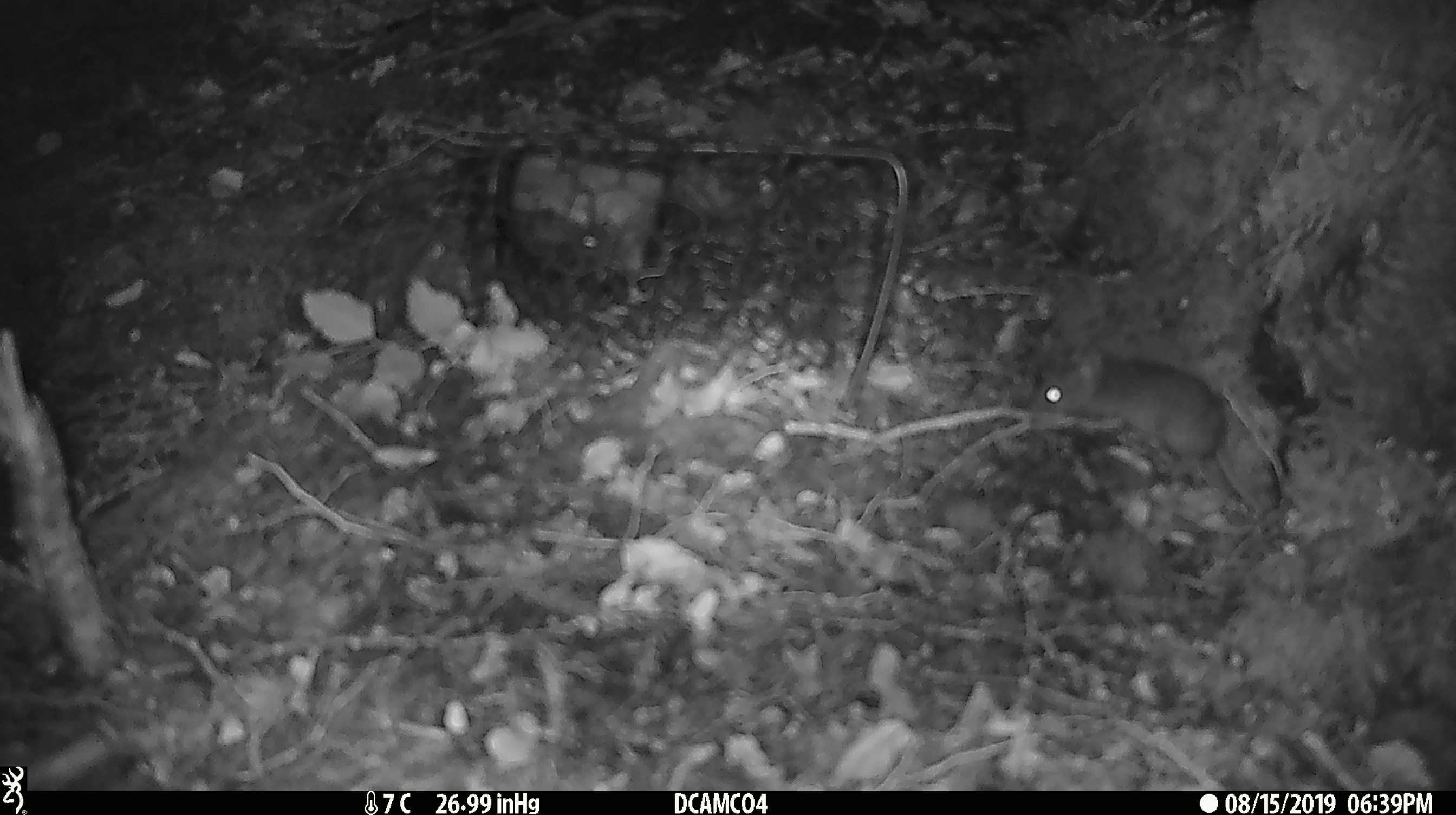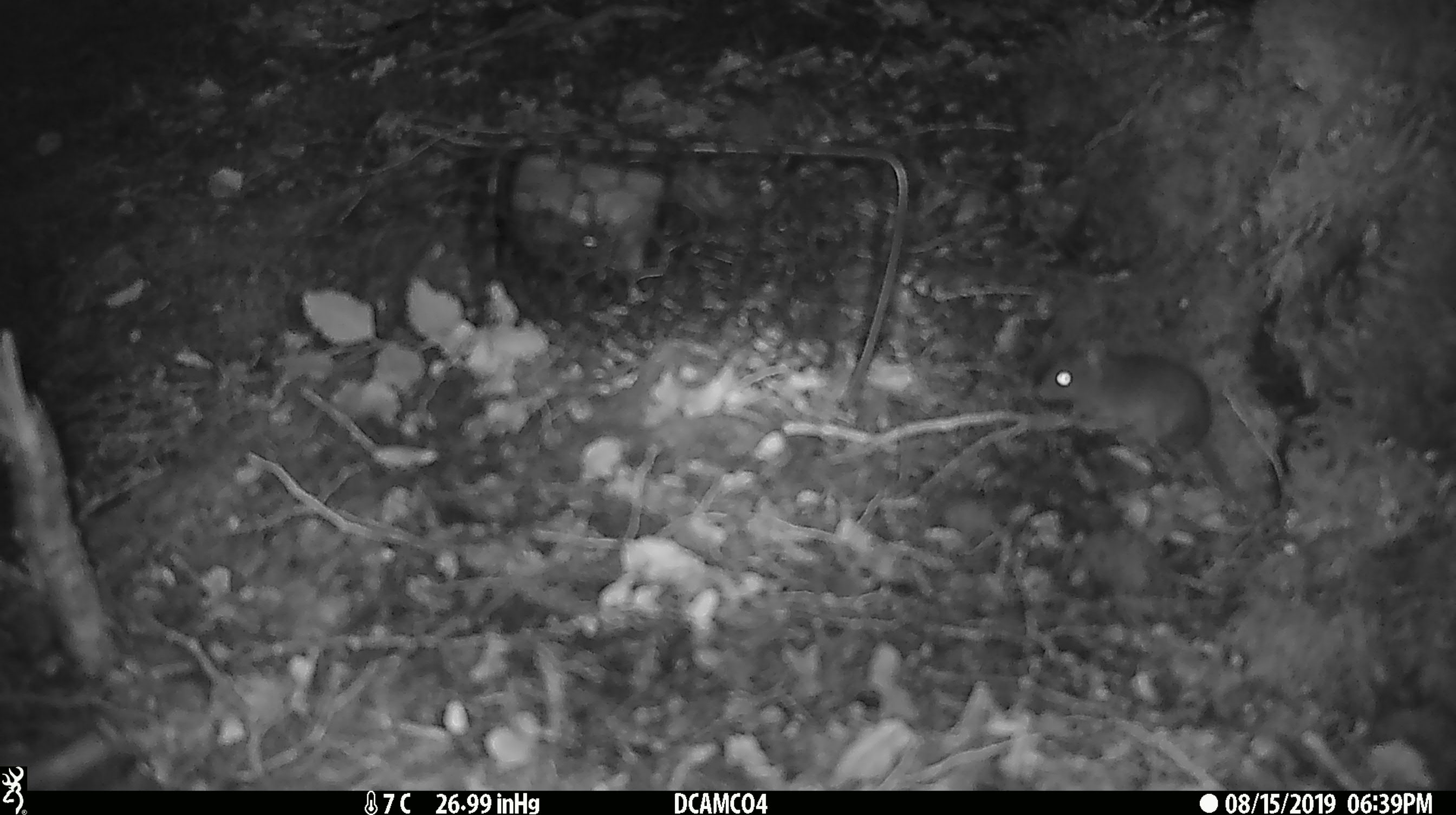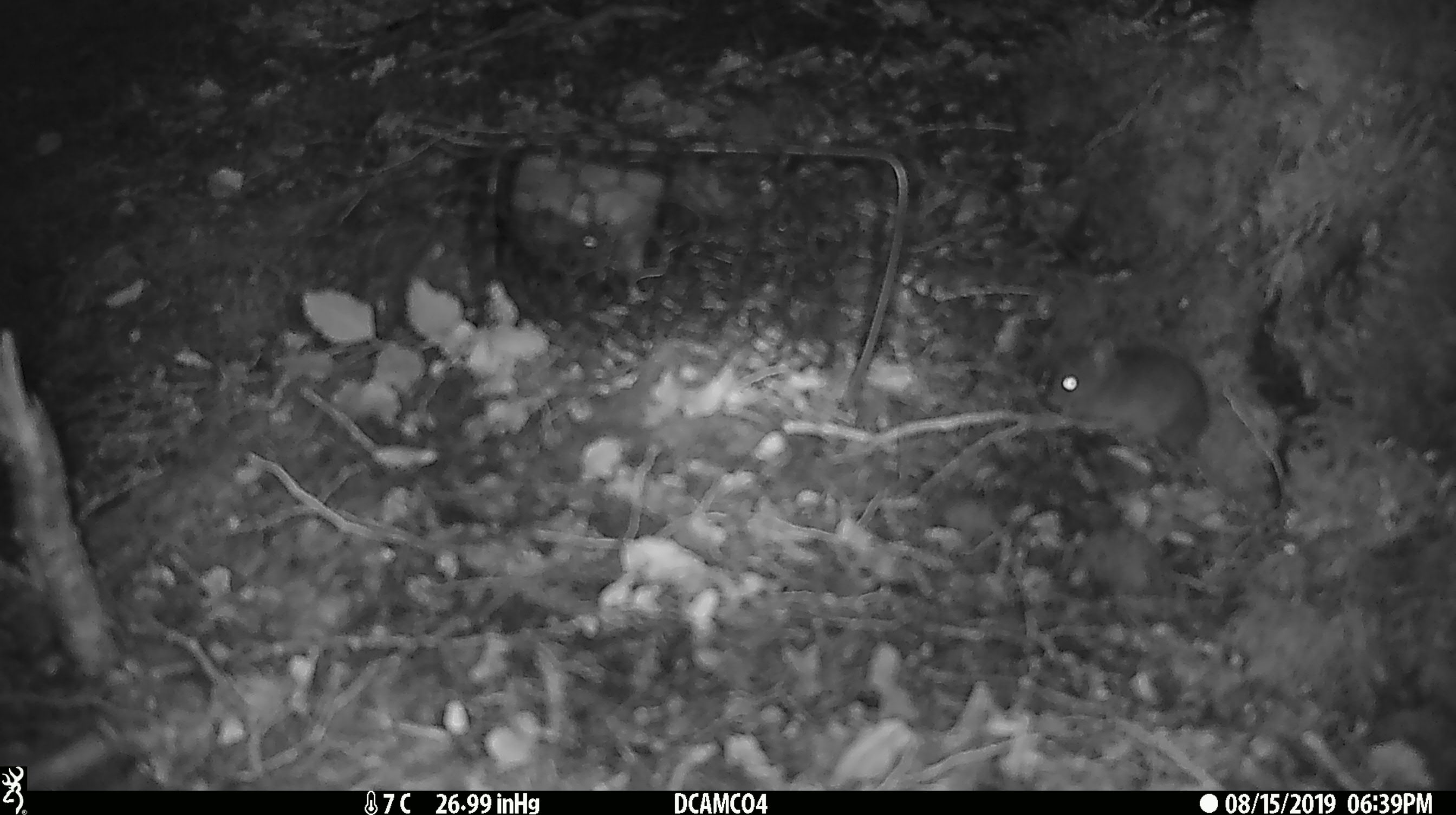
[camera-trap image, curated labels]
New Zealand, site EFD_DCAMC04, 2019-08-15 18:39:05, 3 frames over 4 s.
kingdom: Animalia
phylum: Chordata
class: Mammalia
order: Rodentia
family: Muridae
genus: Mus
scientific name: Mus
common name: mouse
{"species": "mouse (Mus)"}